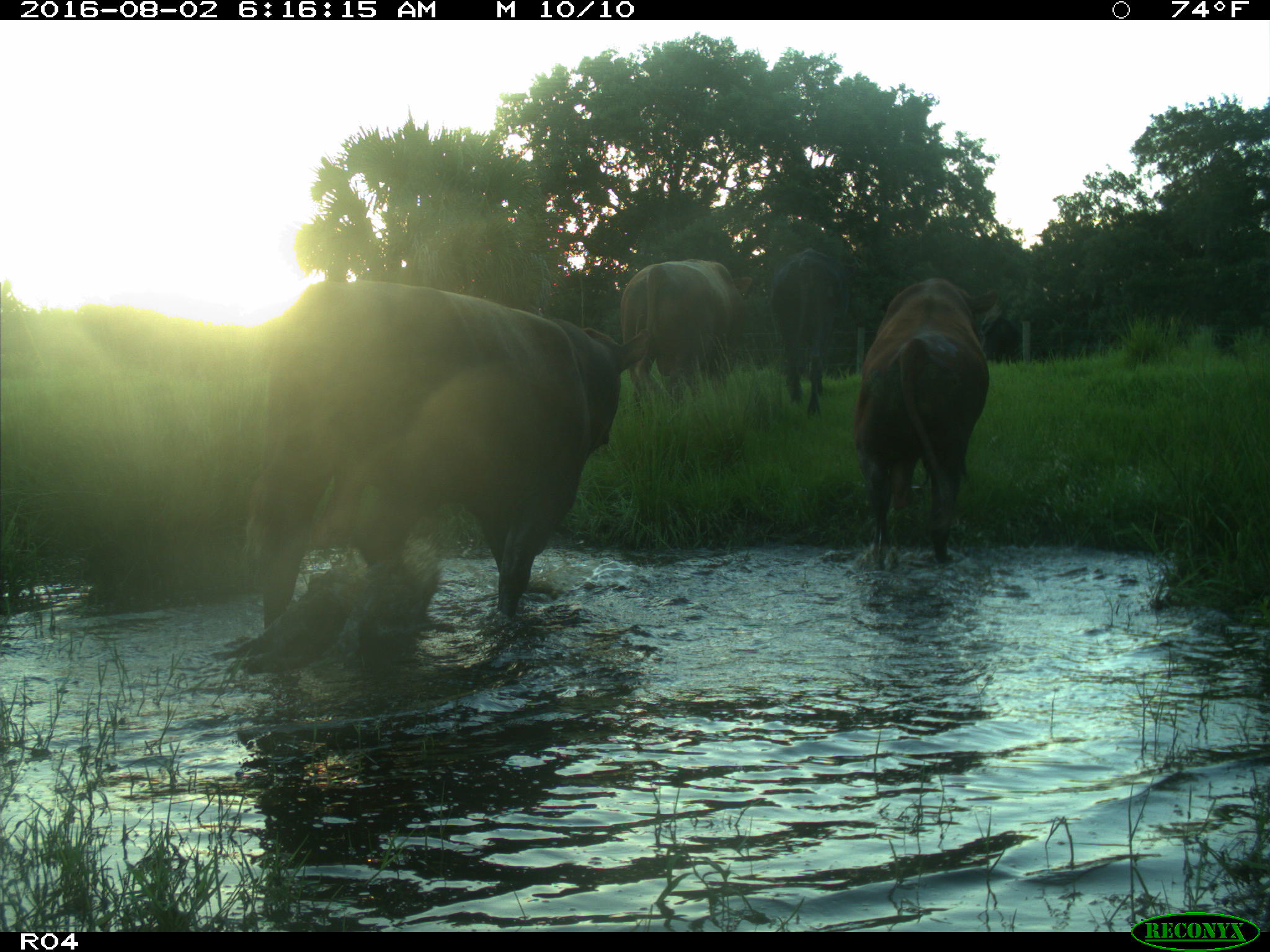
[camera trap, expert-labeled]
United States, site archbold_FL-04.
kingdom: Animalia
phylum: Chordata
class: Mammalia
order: Artiodactyla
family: Bovidae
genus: Bos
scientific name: Bos taurus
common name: domestic cow